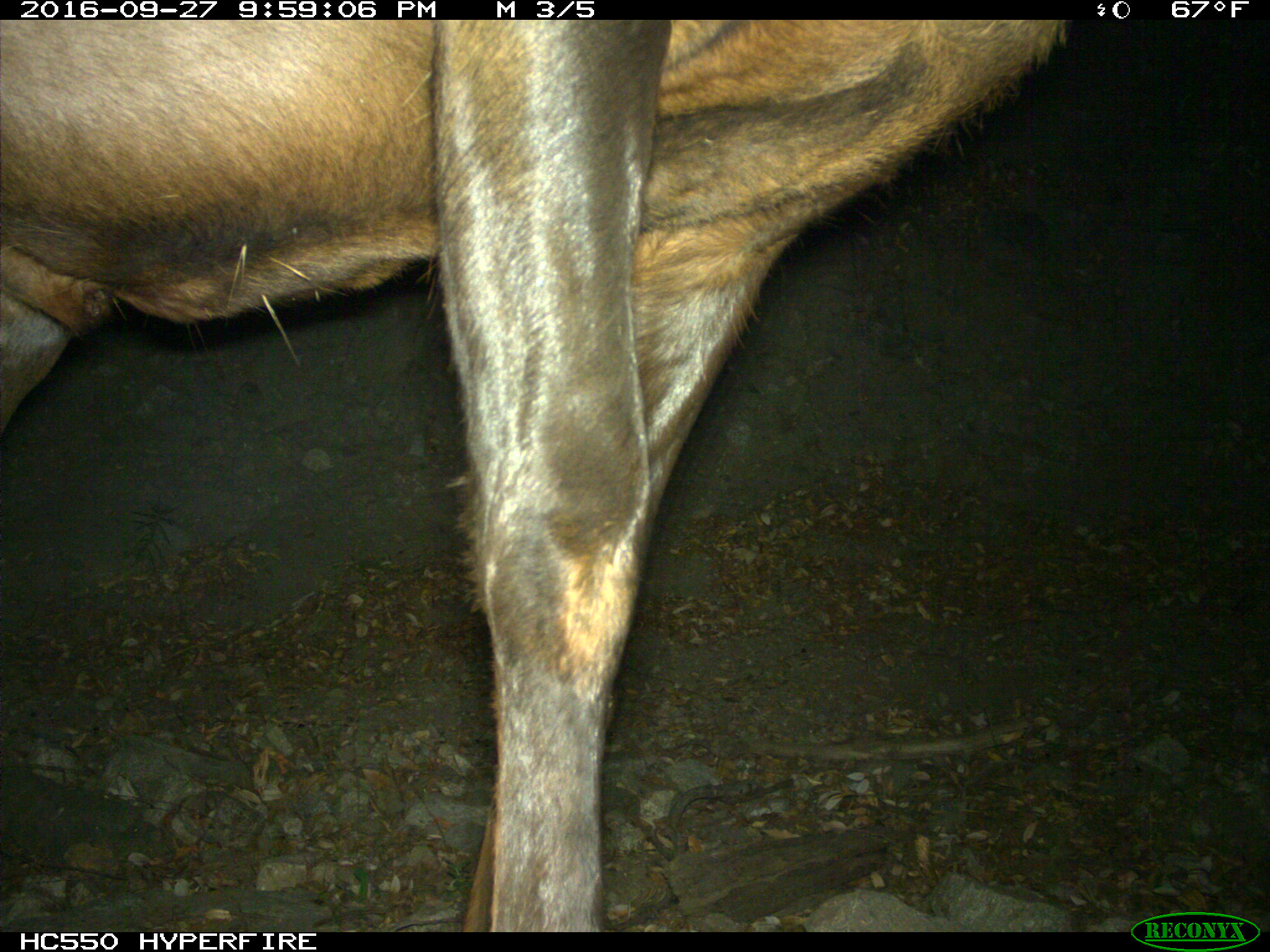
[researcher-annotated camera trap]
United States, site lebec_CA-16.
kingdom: Animalia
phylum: Chordata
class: Mammalia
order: Artiodactyla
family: Cervidae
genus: Cervus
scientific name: Cervus canadensis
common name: elk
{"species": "Cervus canadensis (elk)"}